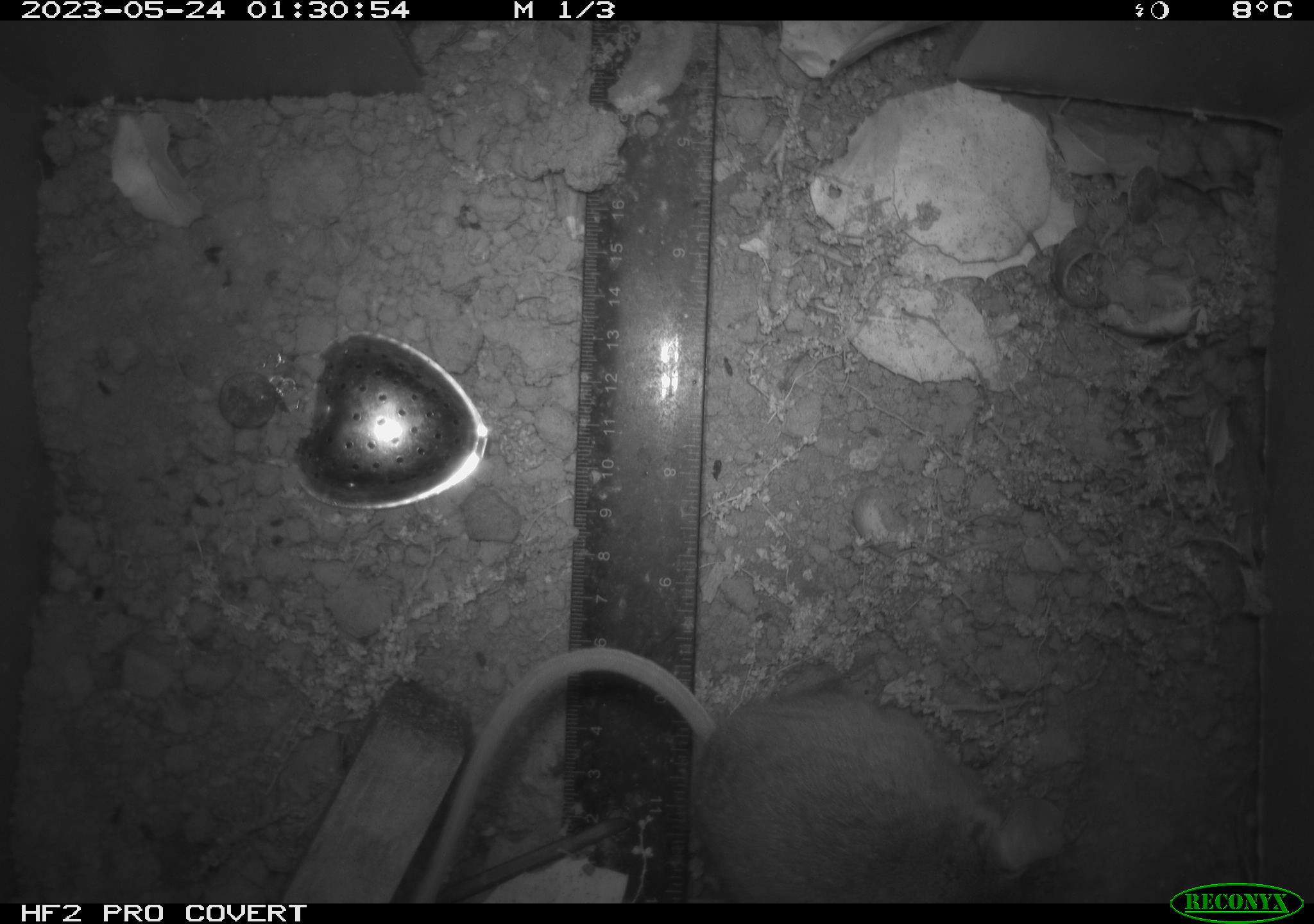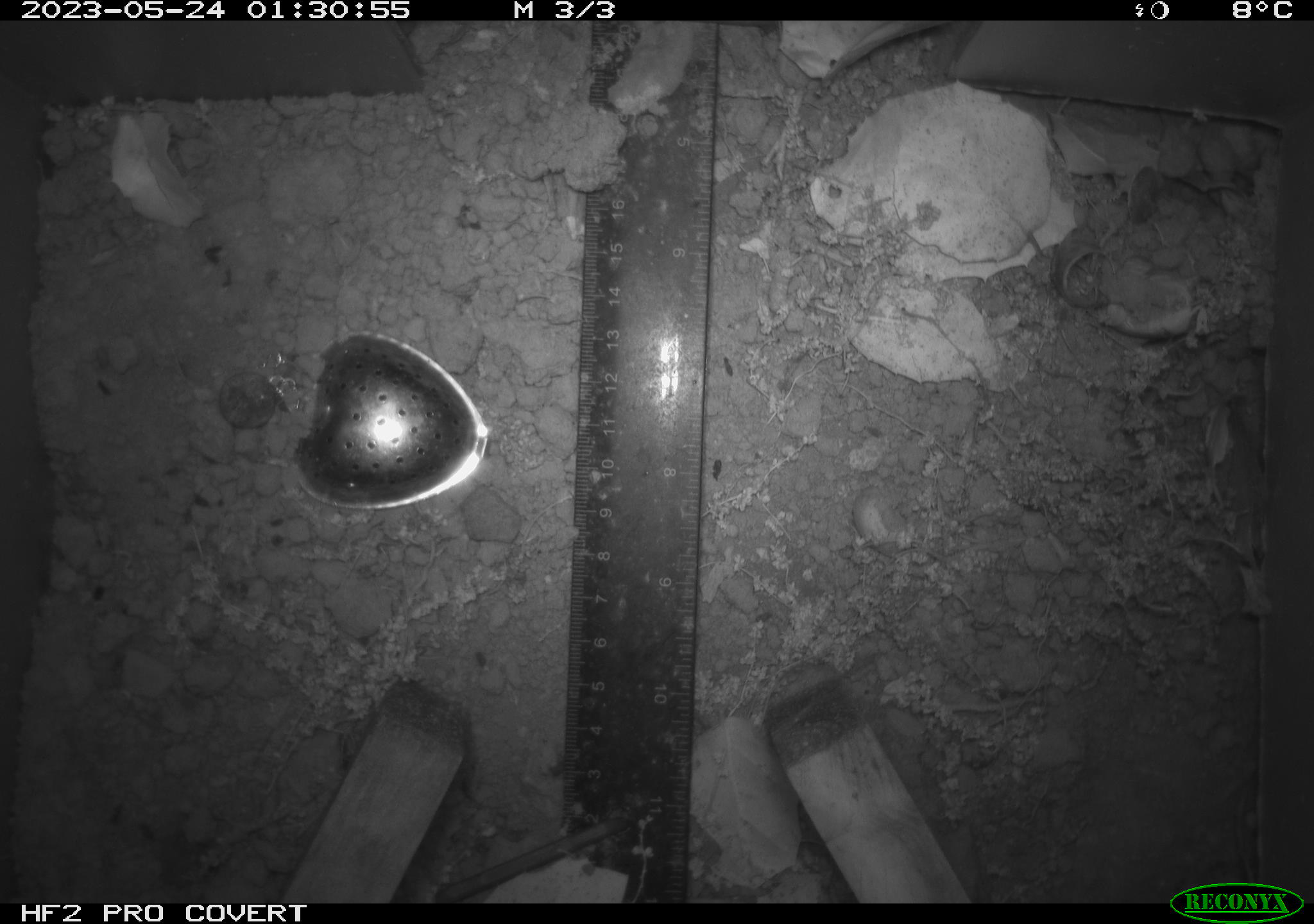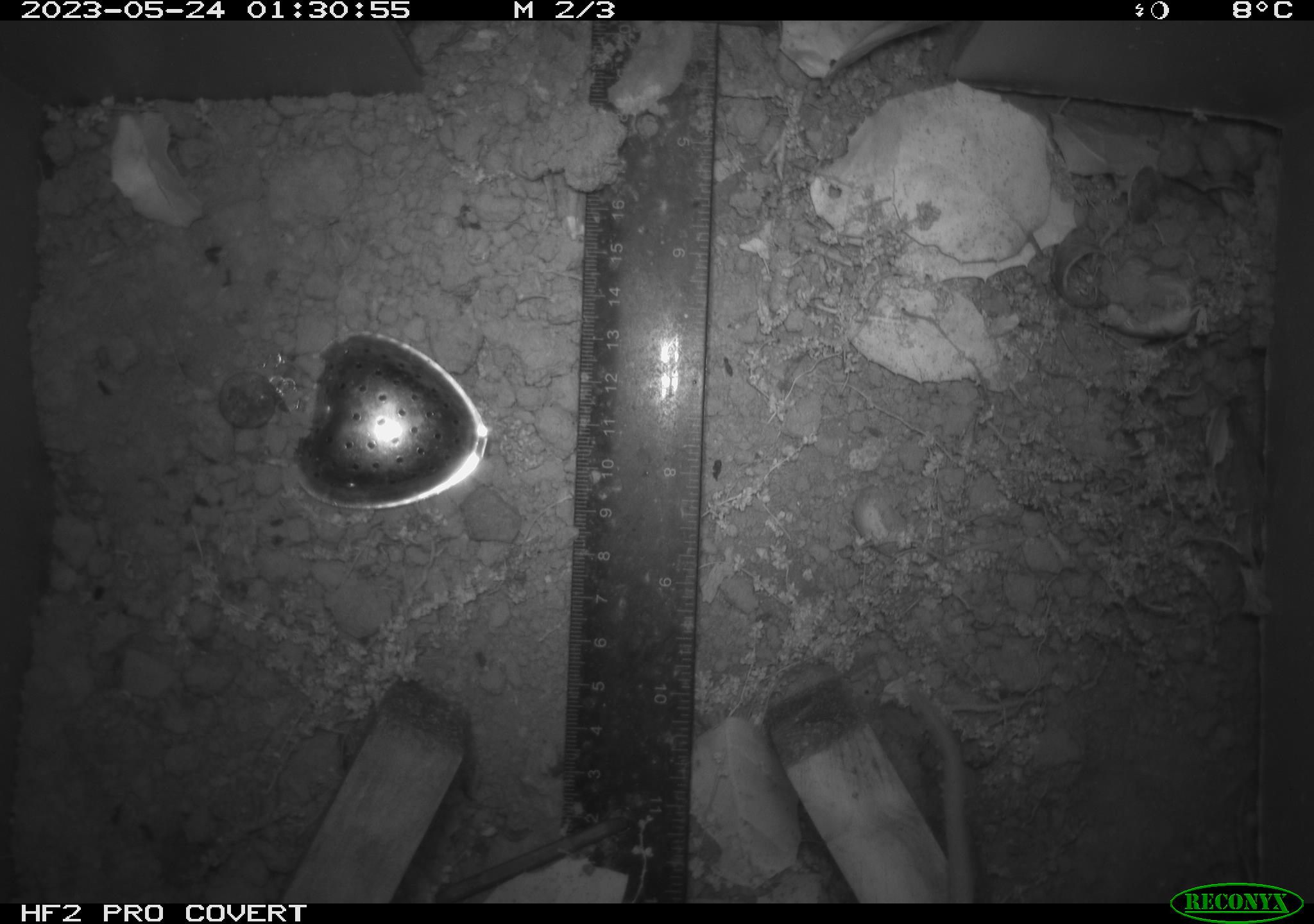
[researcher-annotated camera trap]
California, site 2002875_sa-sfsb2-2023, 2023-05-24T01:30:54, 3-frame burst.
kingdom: Animalia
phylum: Chordata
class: Mammalia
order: Rodentia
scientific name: Rodentia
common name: mouse species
Mouse species (Rodentia).